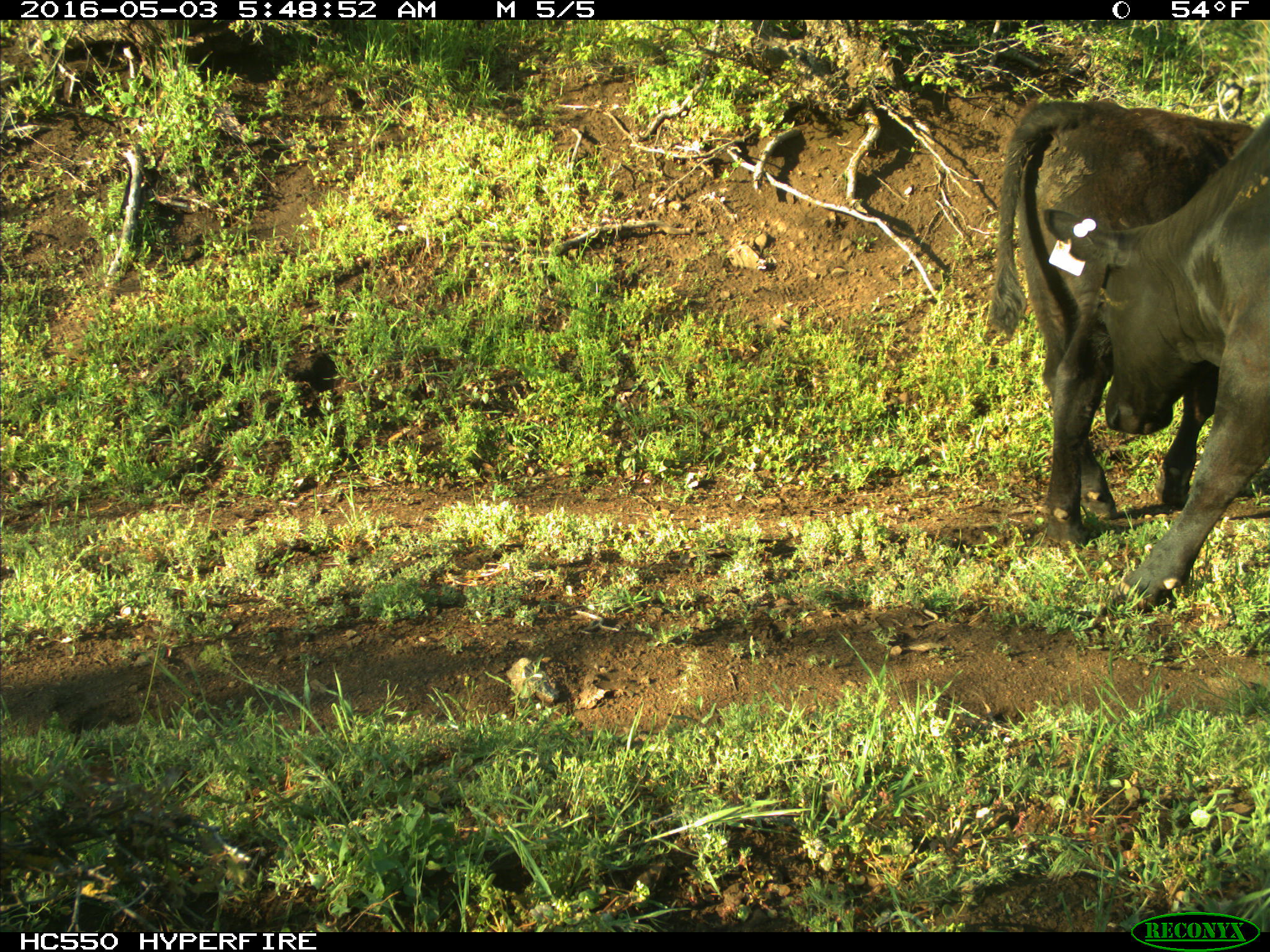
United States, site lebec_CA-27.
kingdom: Animalia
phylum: Chordata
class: Mammalia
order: Artiodactyla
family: Bovidae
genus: Bos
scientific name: Bos taurus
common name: domestic cow